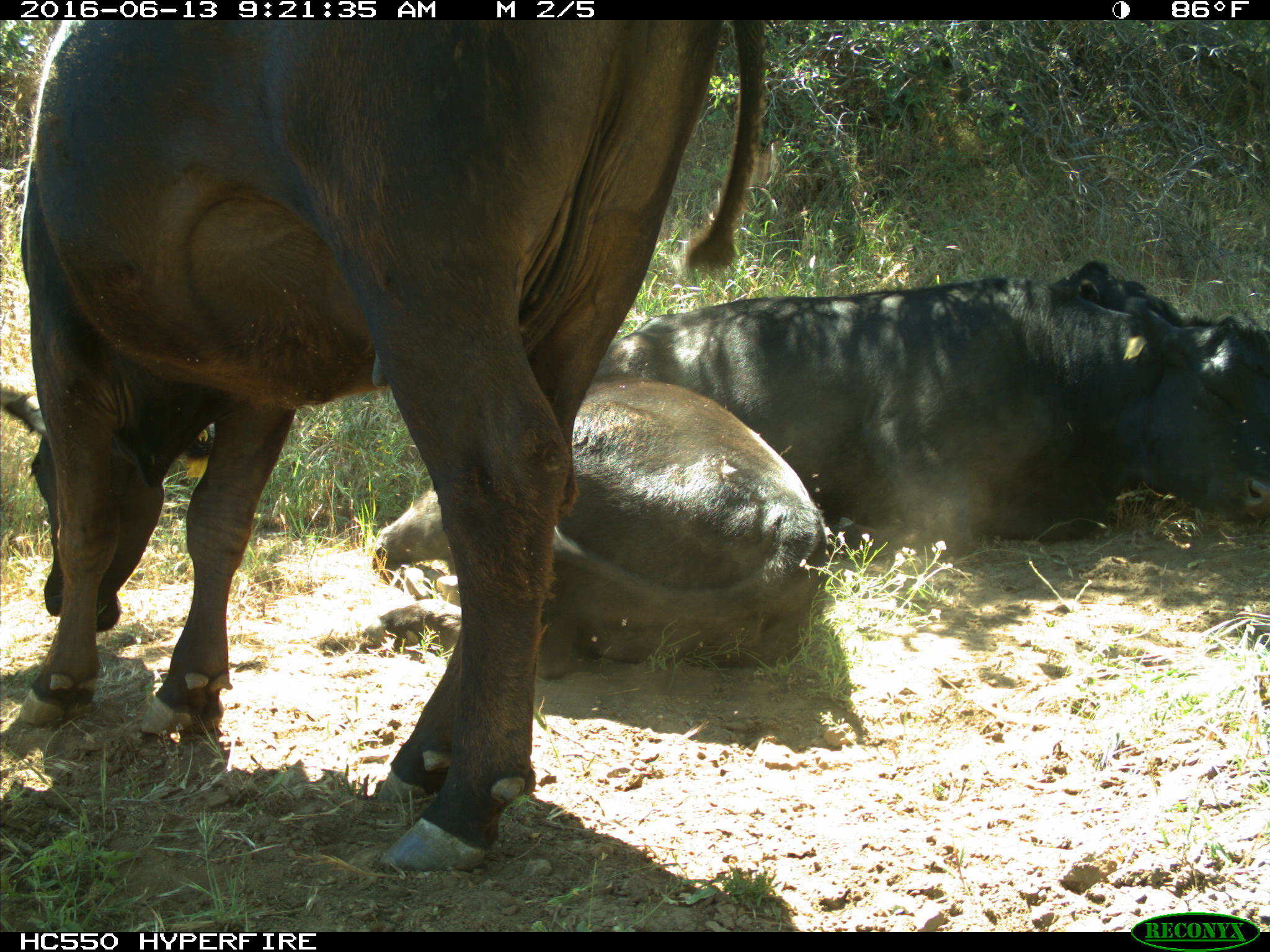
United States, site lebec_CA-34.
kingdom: Animalia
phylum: Chordata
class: Mammalia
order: Artiodactyla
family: Bovidae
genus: Bos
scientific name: Bos taurus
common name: domestic cow